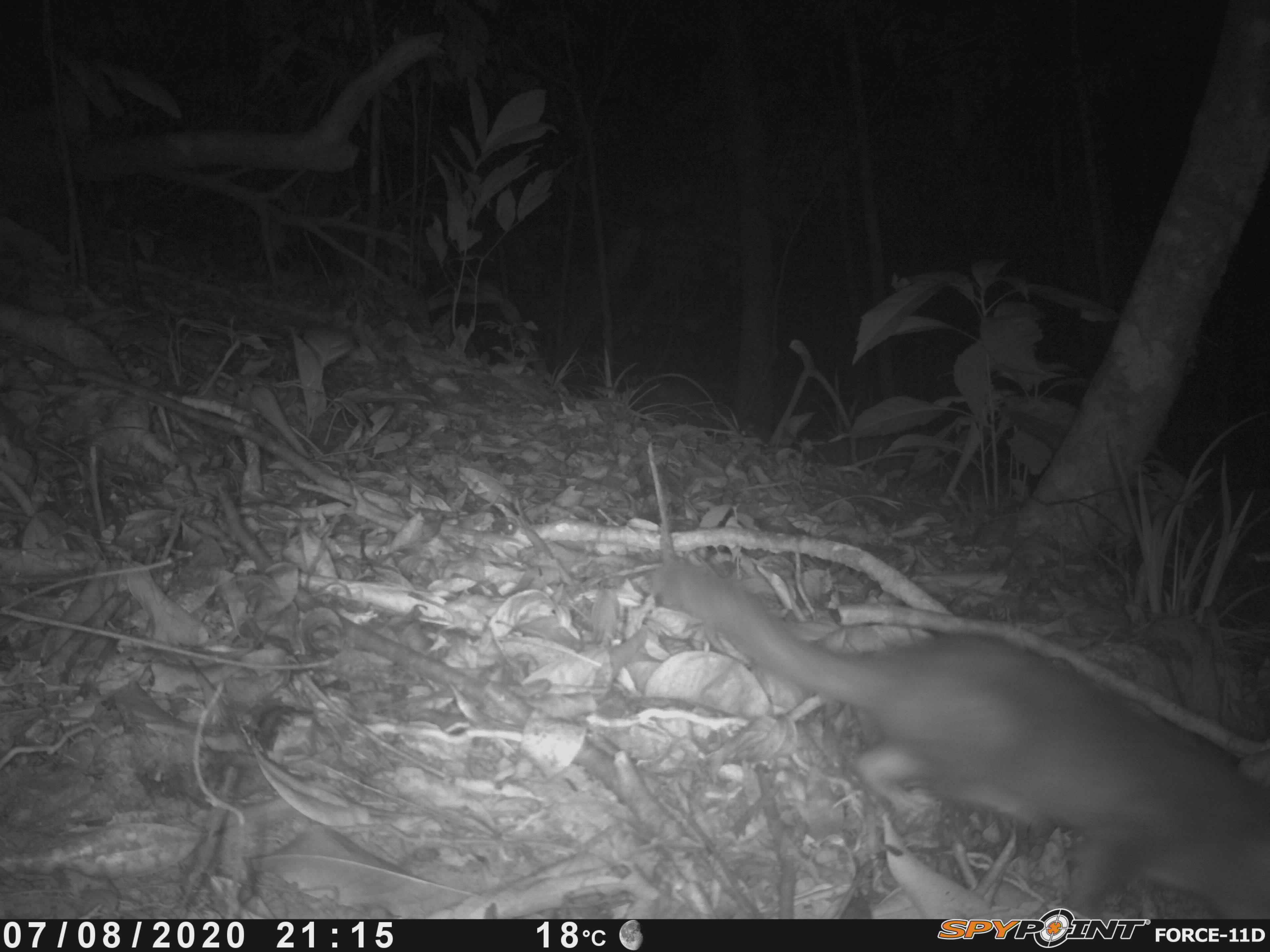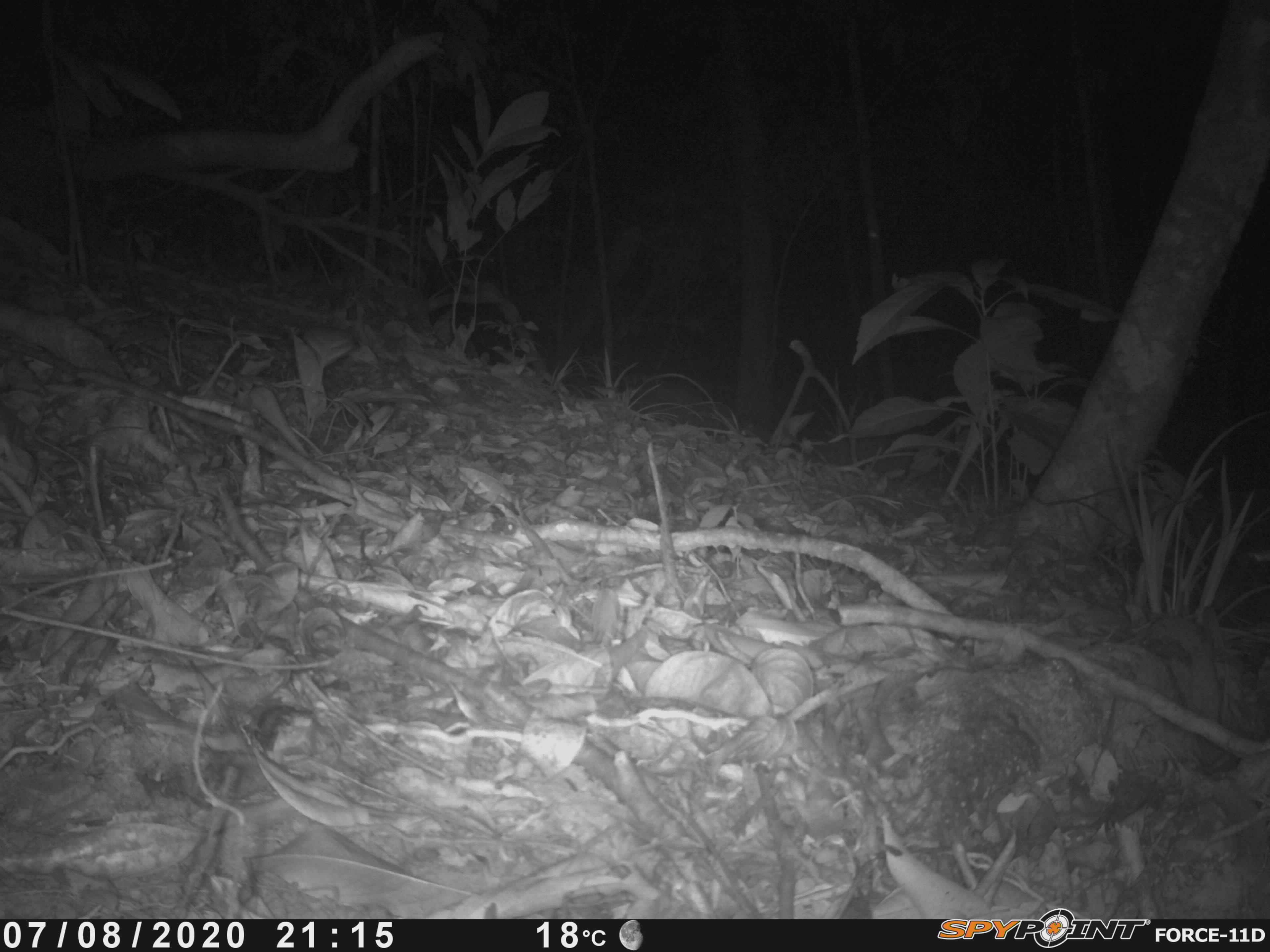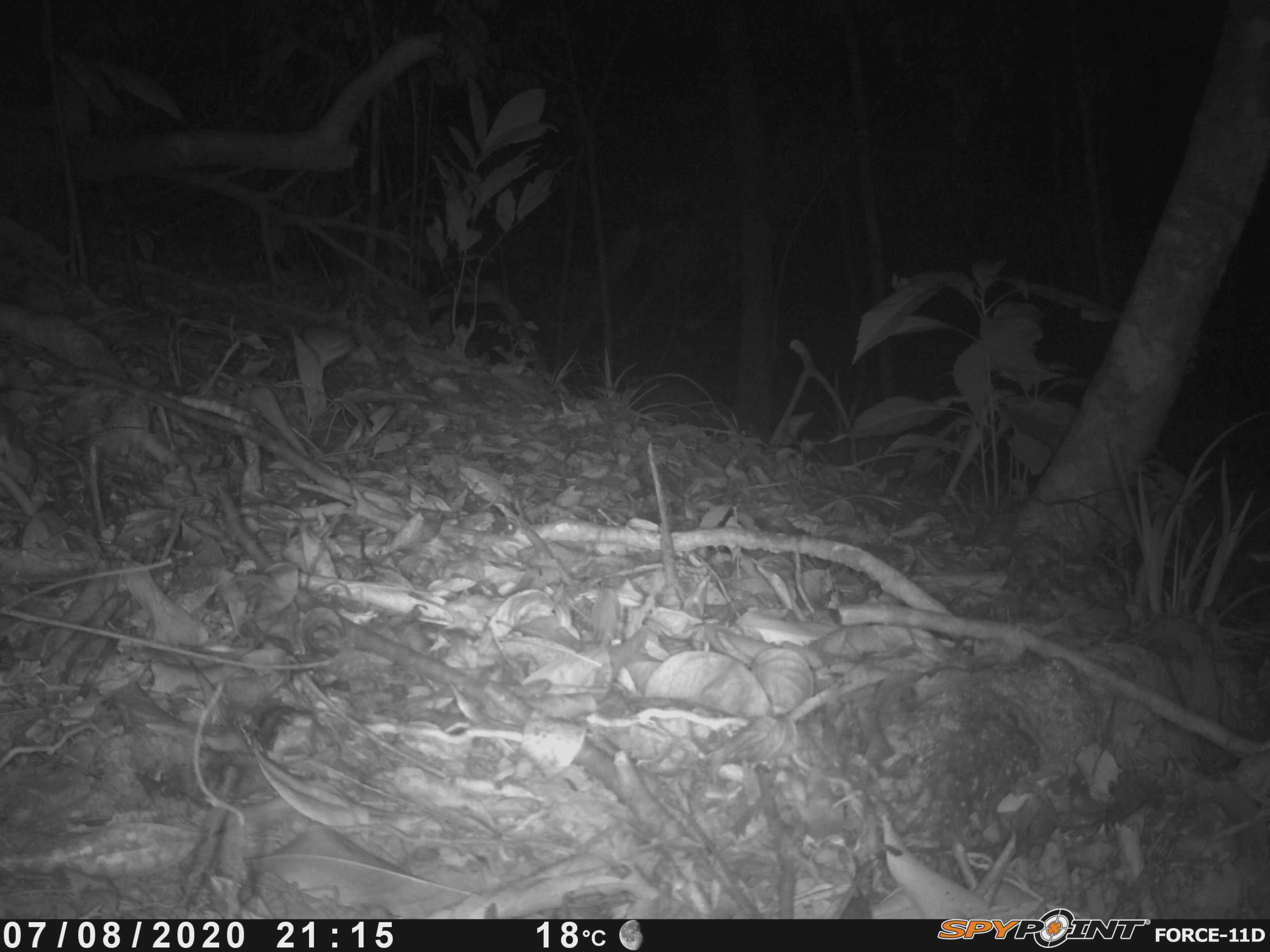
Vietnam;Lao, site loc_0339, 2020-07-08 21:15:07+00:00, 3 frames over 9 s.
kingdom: Animalia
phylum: Chordata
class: Mammalia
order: Carnivora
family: Mustelidae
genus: Melogale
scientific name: Melogale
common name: ferret badger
Ferret badger (Melogale). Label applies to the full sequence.